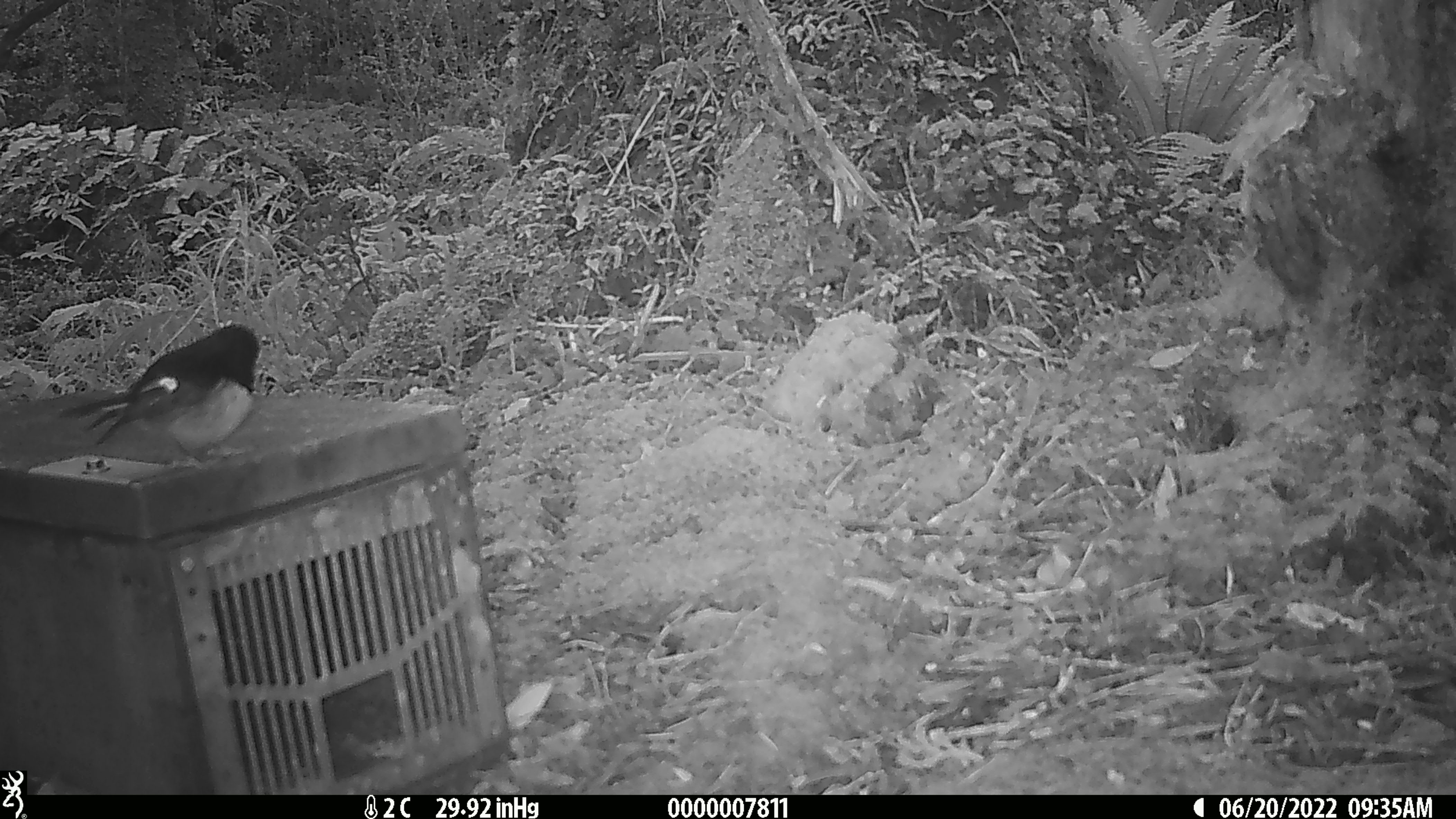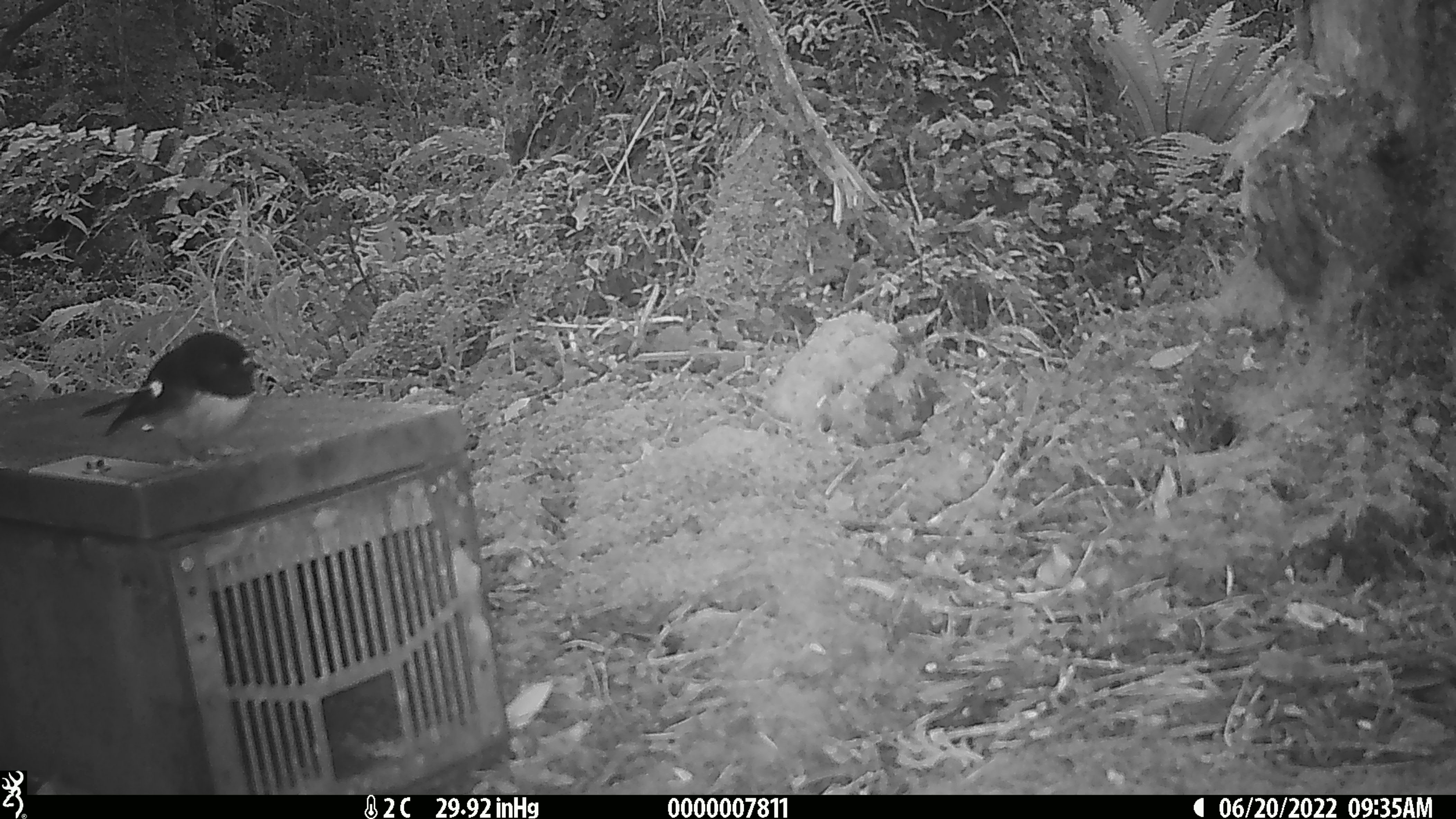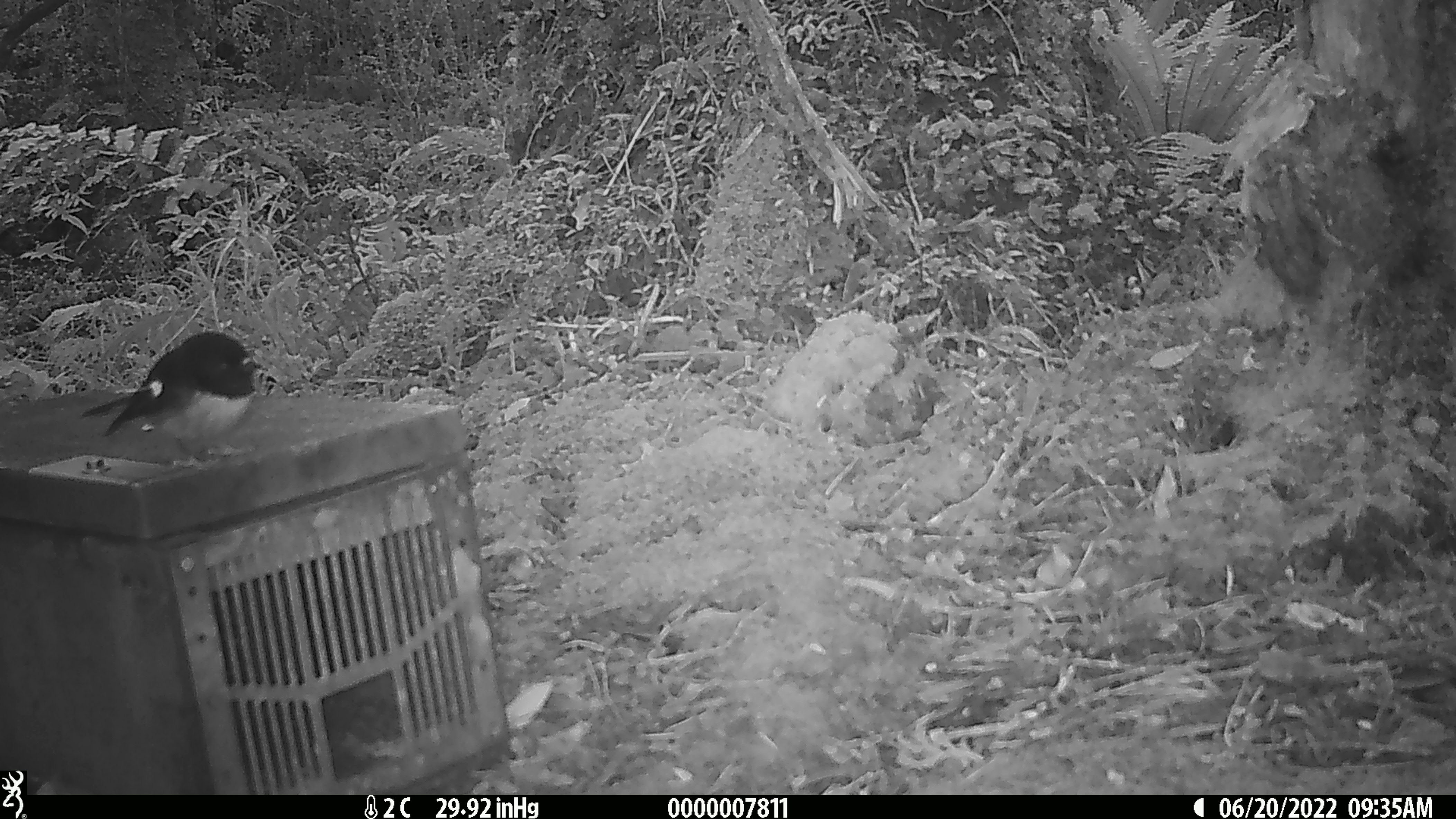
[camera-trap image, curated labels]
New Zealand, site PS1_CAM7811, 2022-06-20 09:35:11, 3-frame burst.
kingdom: Animalia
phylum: Chordata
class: Aves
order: Passeriformes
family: Petroicidae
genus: Petroica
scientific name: Petroica macrocephala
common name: tomtit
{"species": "tomtit (Petroica macrocephala)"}